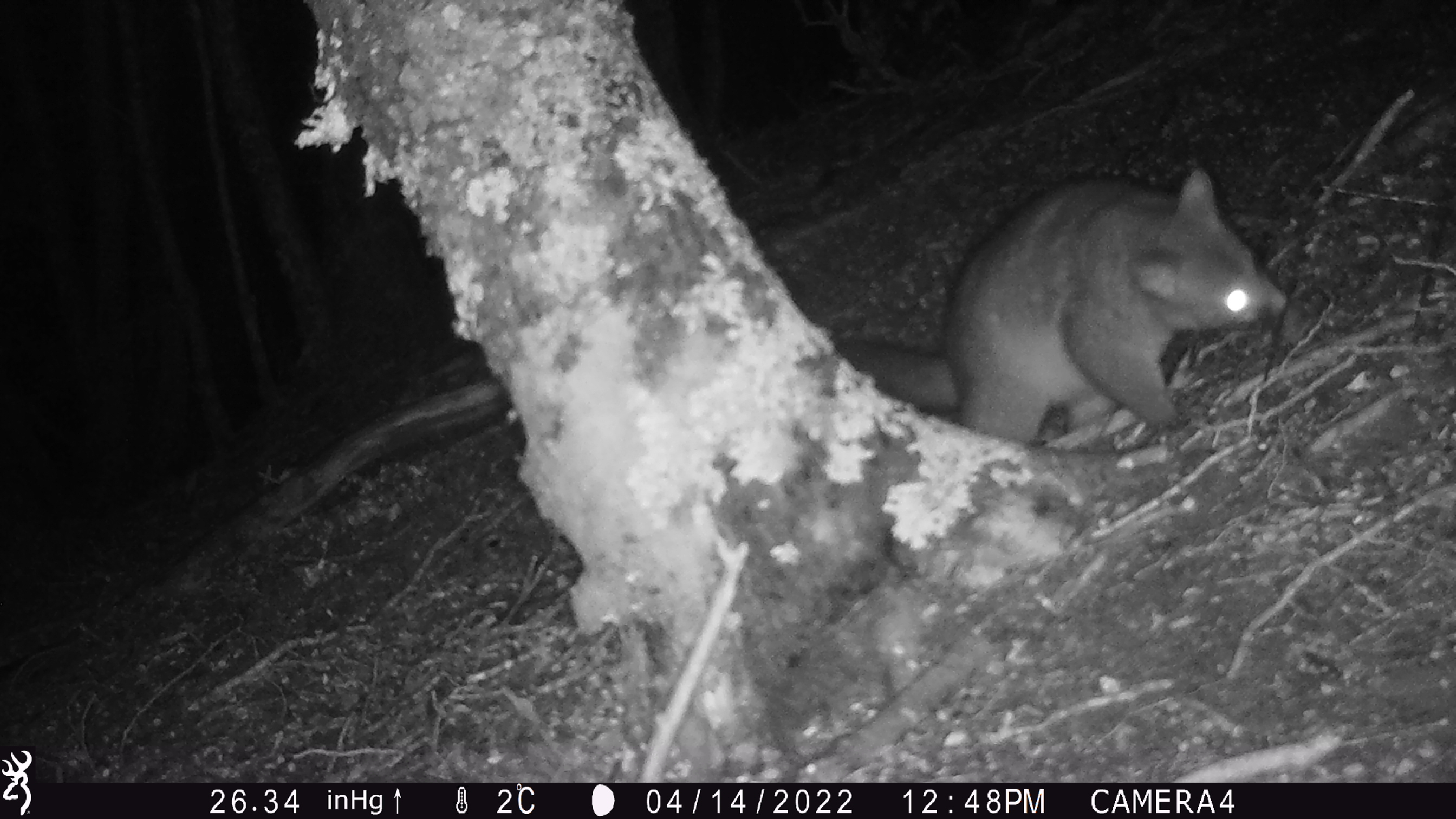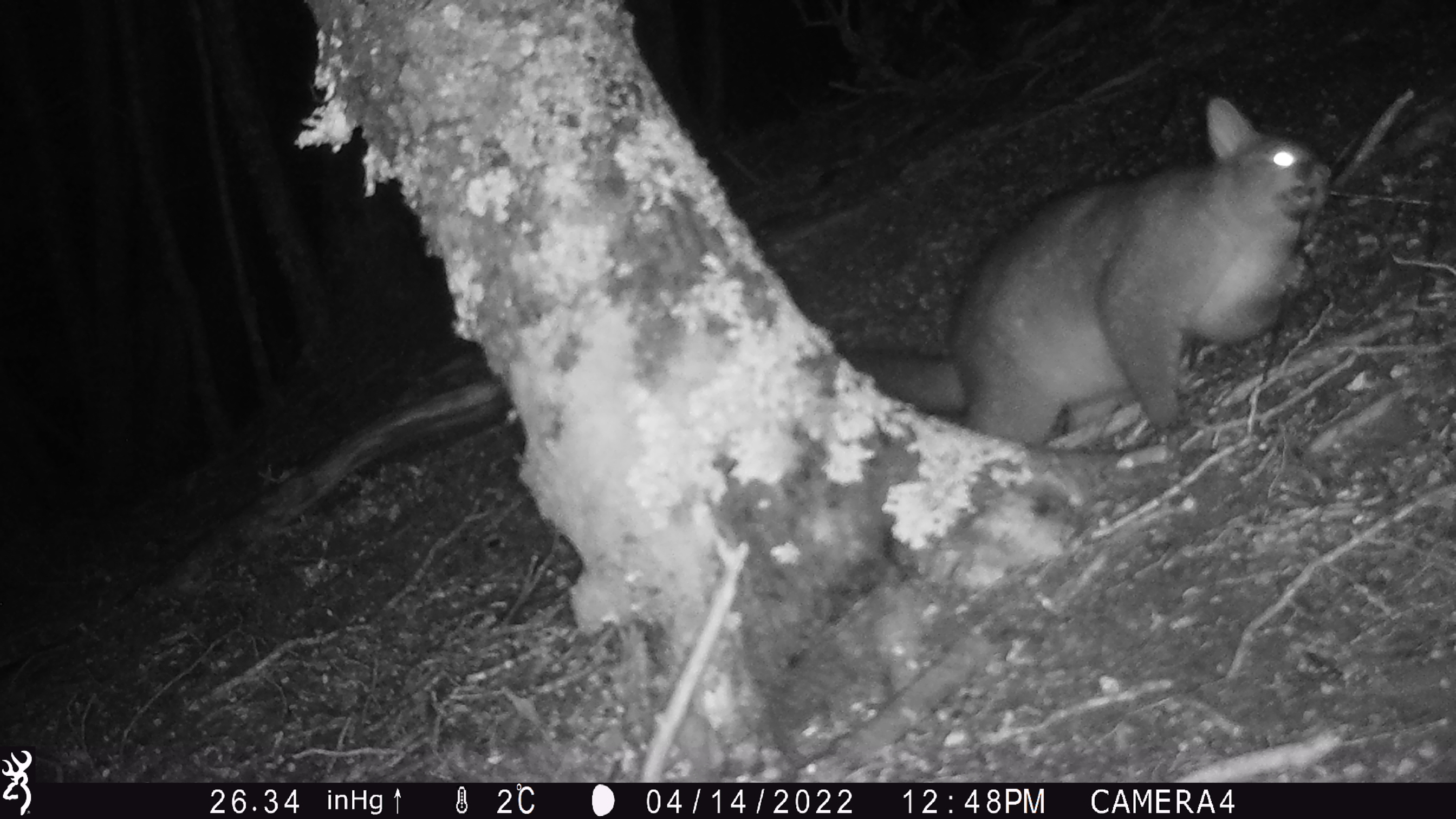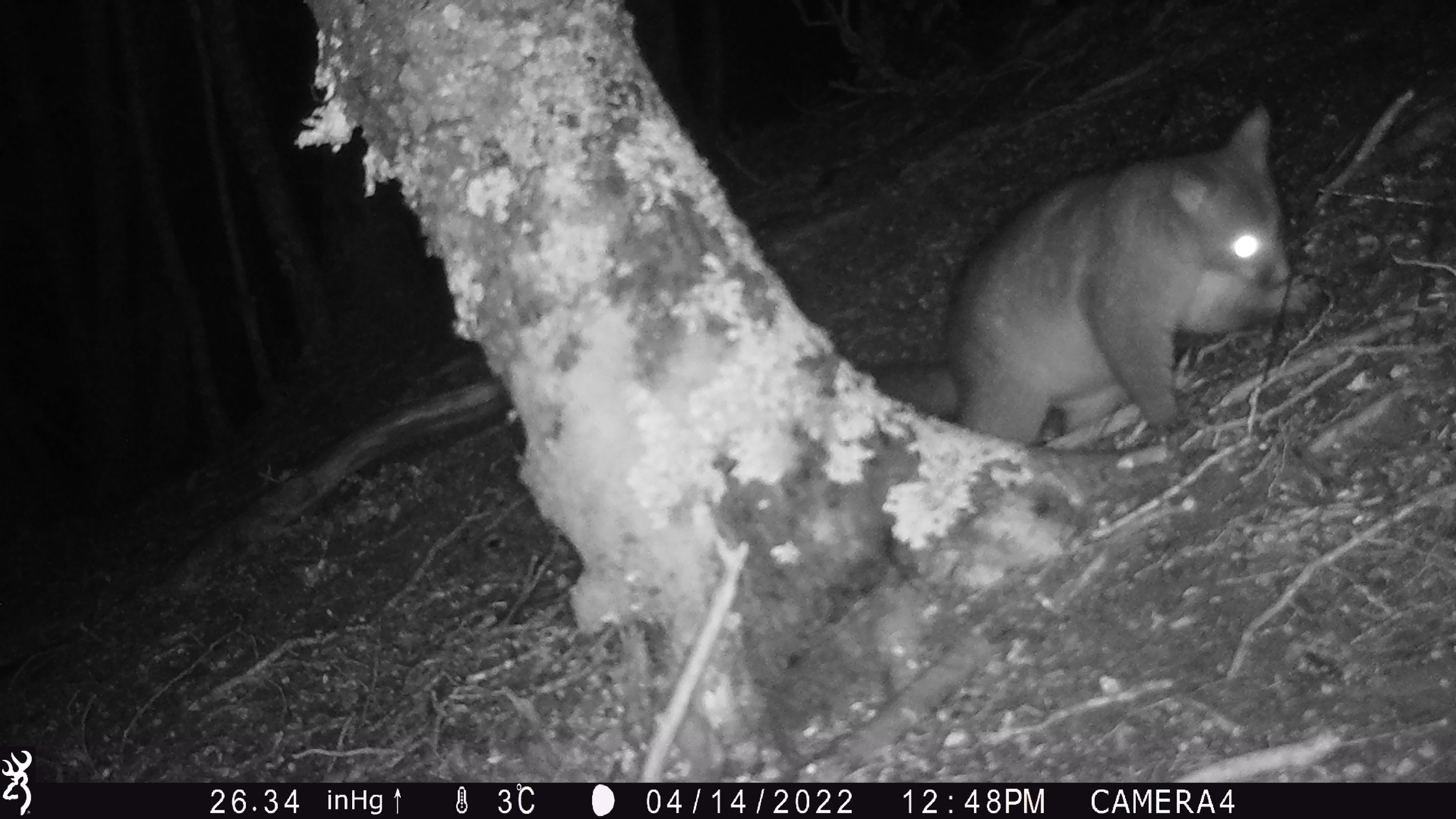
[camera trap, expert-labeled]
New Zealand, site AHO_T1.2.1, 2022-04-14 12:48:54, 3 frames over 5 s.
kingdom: Animalia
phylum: Chordata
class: Mammalia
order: Diprotodontia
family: Phalangeridae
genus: Trichosurus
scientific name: Trichosurus vulpecula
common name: common brushtail possum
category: possum